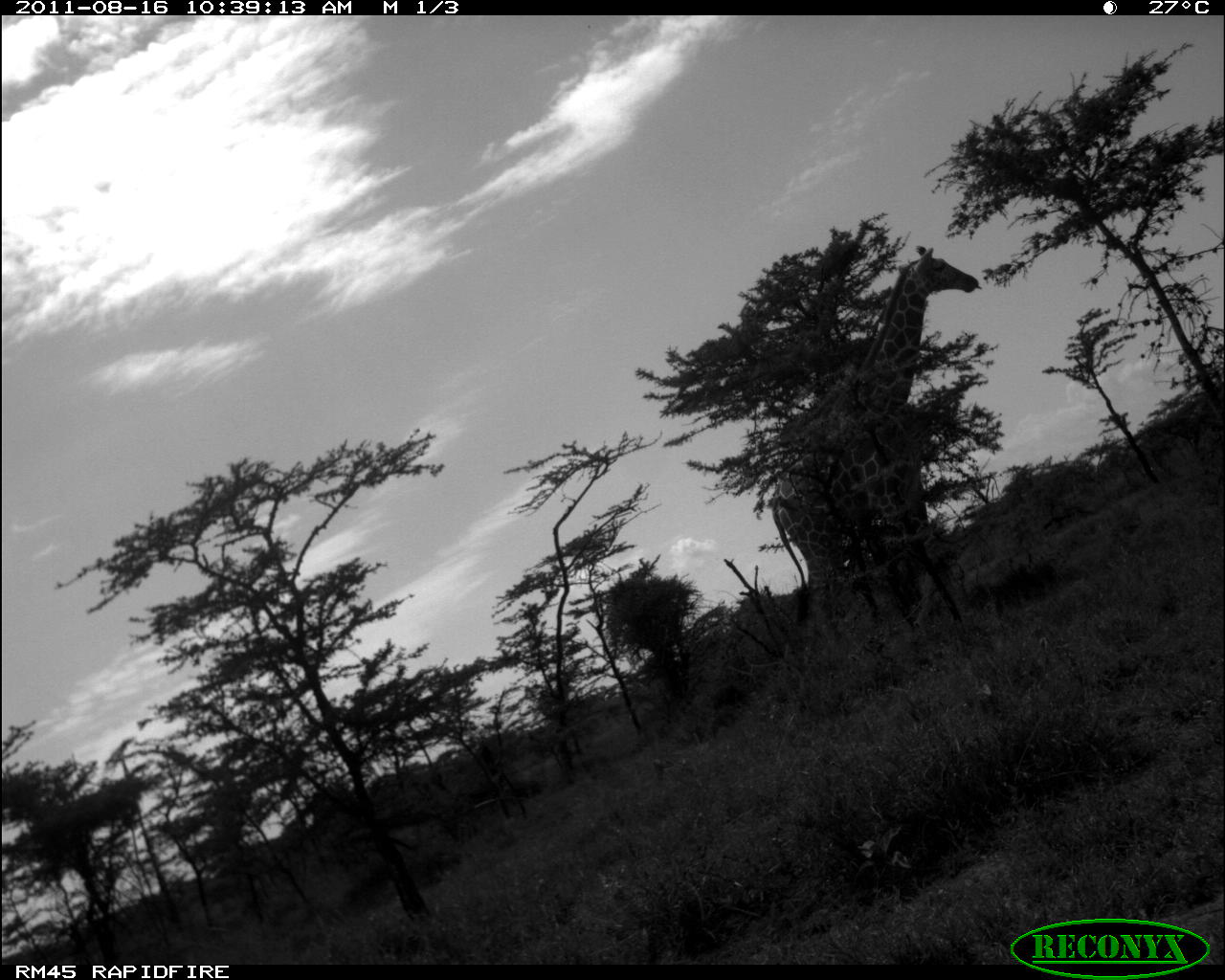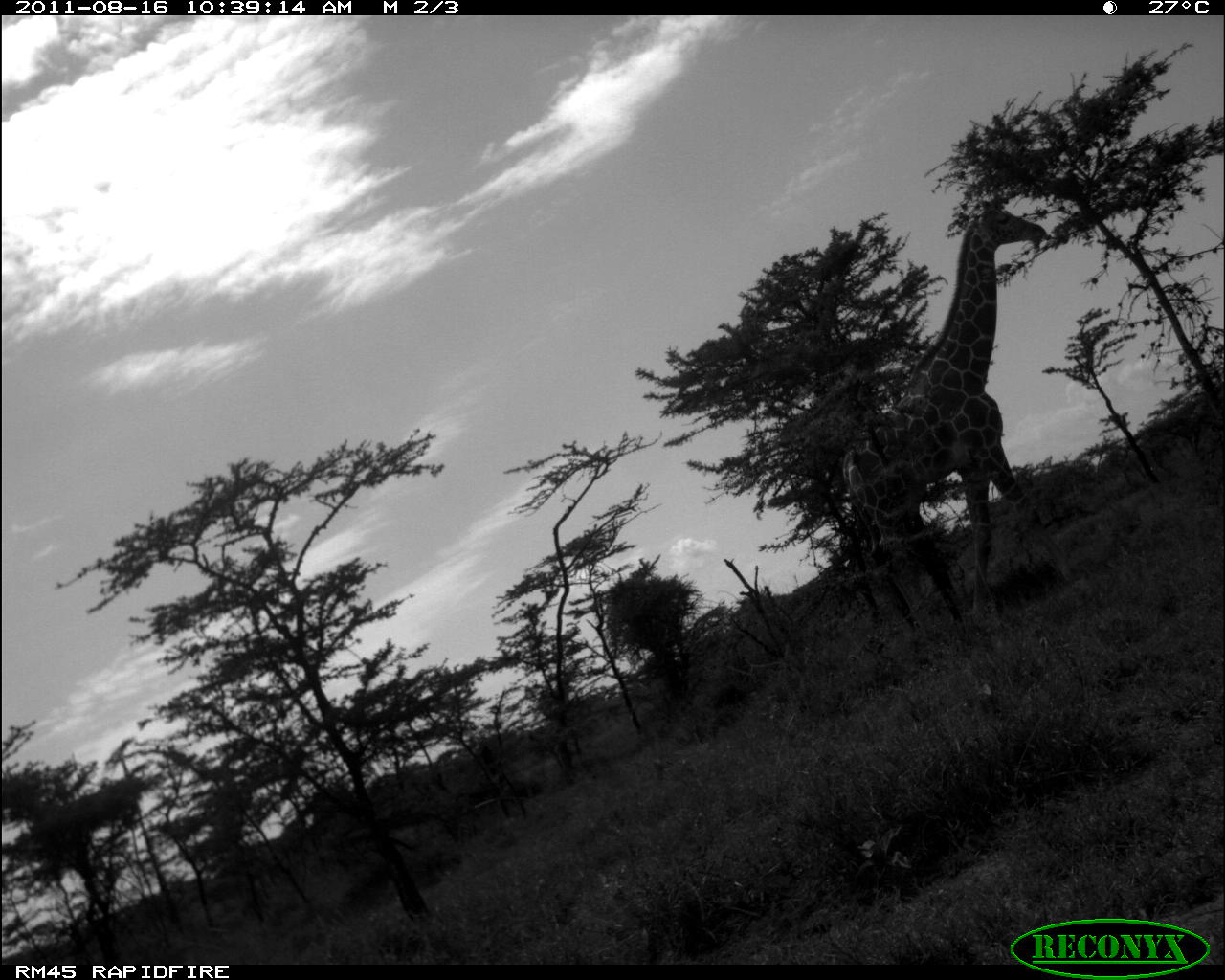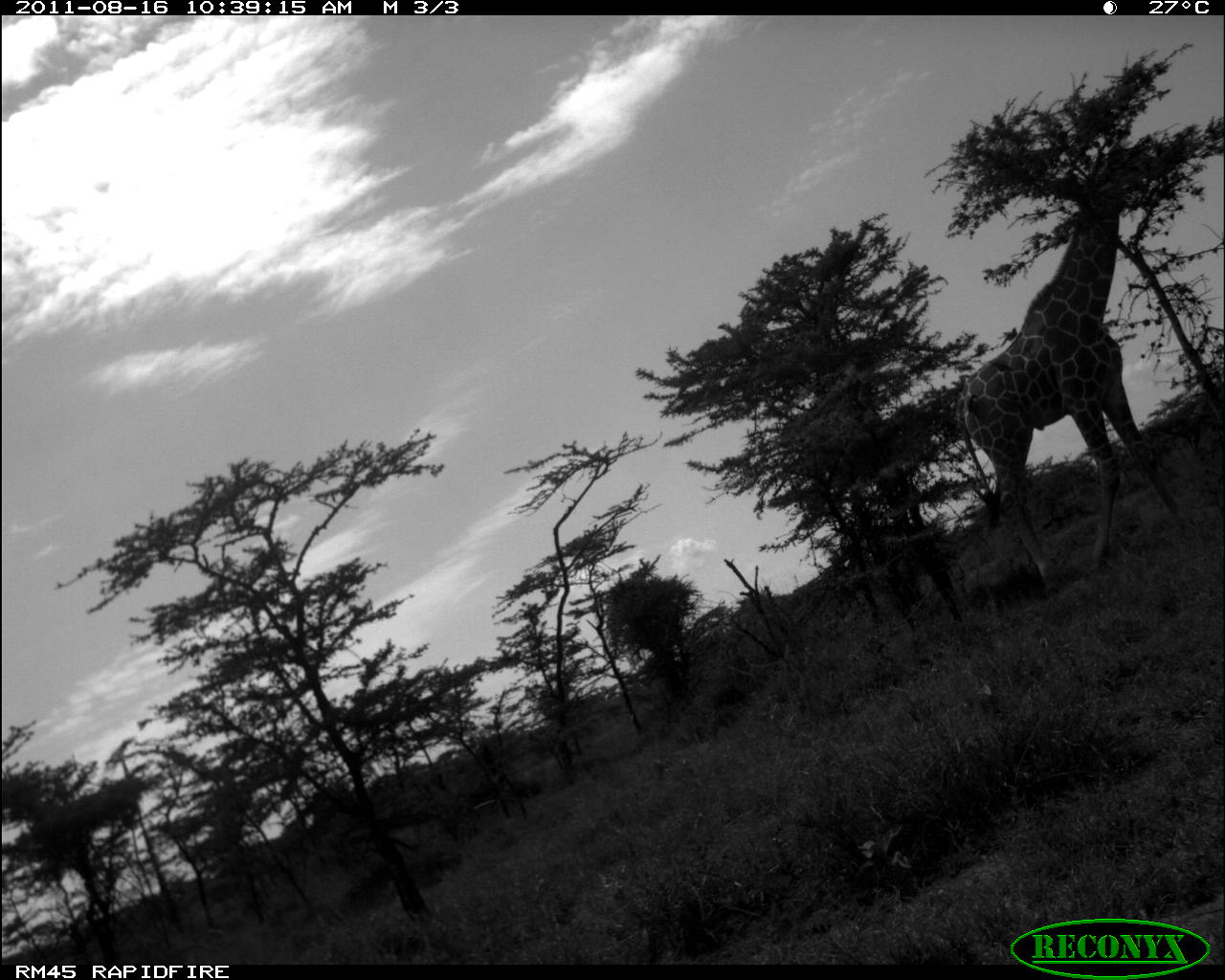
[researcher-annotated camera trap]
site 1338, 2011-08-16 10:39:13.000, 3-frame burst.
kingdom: Animalia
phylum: Chordata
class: Mammalia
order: Artiodactyla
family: Giraffidae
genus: Giraffa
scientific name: Giraffa camelopardalis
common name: giraffe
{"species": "Giraffa camelopardalis (giraffe)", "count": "1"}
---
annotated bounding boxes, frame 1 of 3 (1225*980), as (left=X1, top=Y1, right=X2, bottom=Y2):
giraffa camelopardalis: (left=770, top=242, right=983, bottom=653)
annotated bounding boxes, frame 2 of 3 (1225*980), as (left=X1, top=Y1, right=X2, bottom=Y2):
giraffa camelopardalis: (left=838, top=201, right=1076, bottom=638)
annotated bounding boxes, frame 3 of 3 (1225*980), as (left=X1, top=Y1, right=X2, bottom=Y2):
giraffa camelopardalis: (left=956, top=142, right=1197, bottom=604)